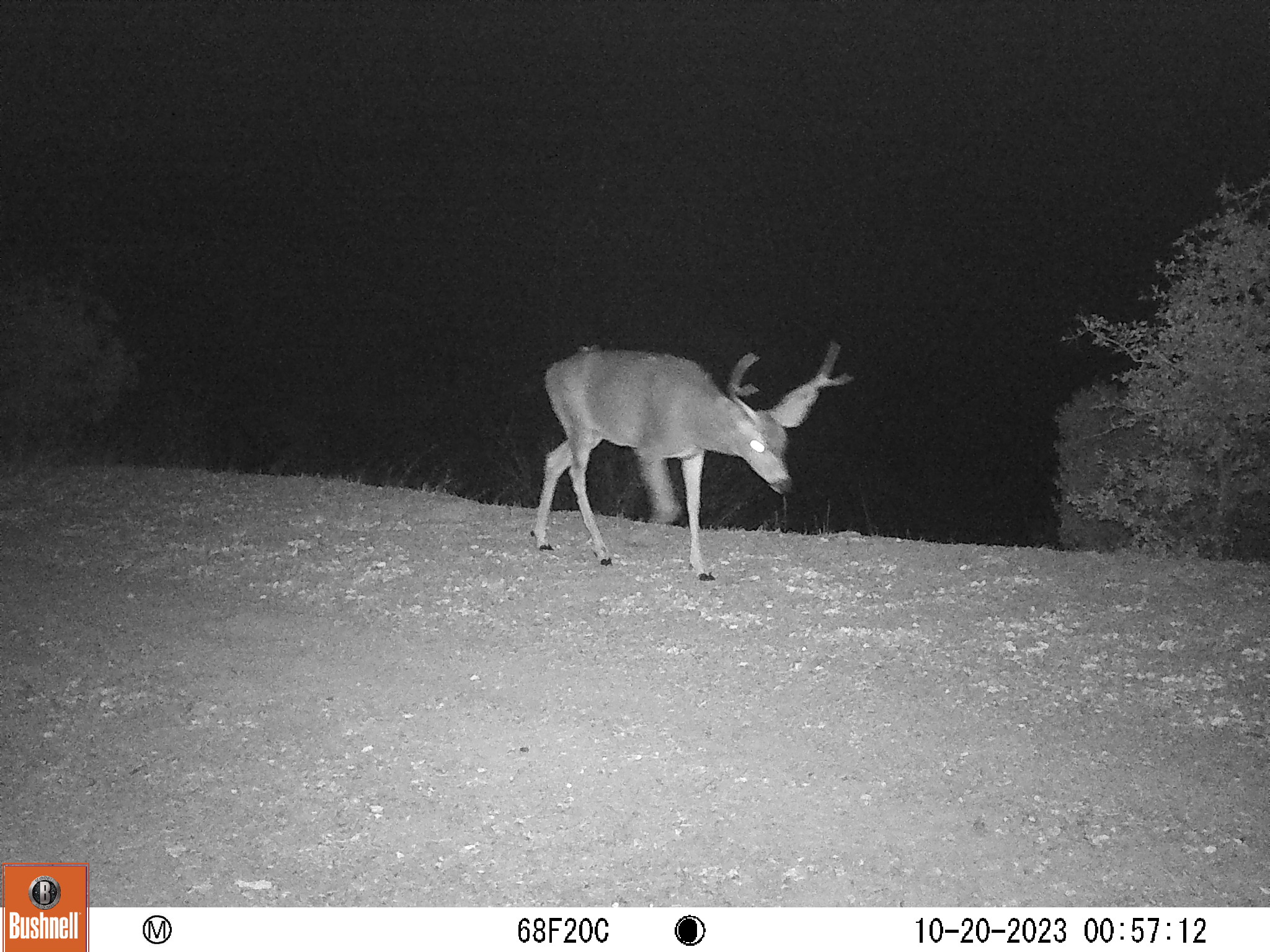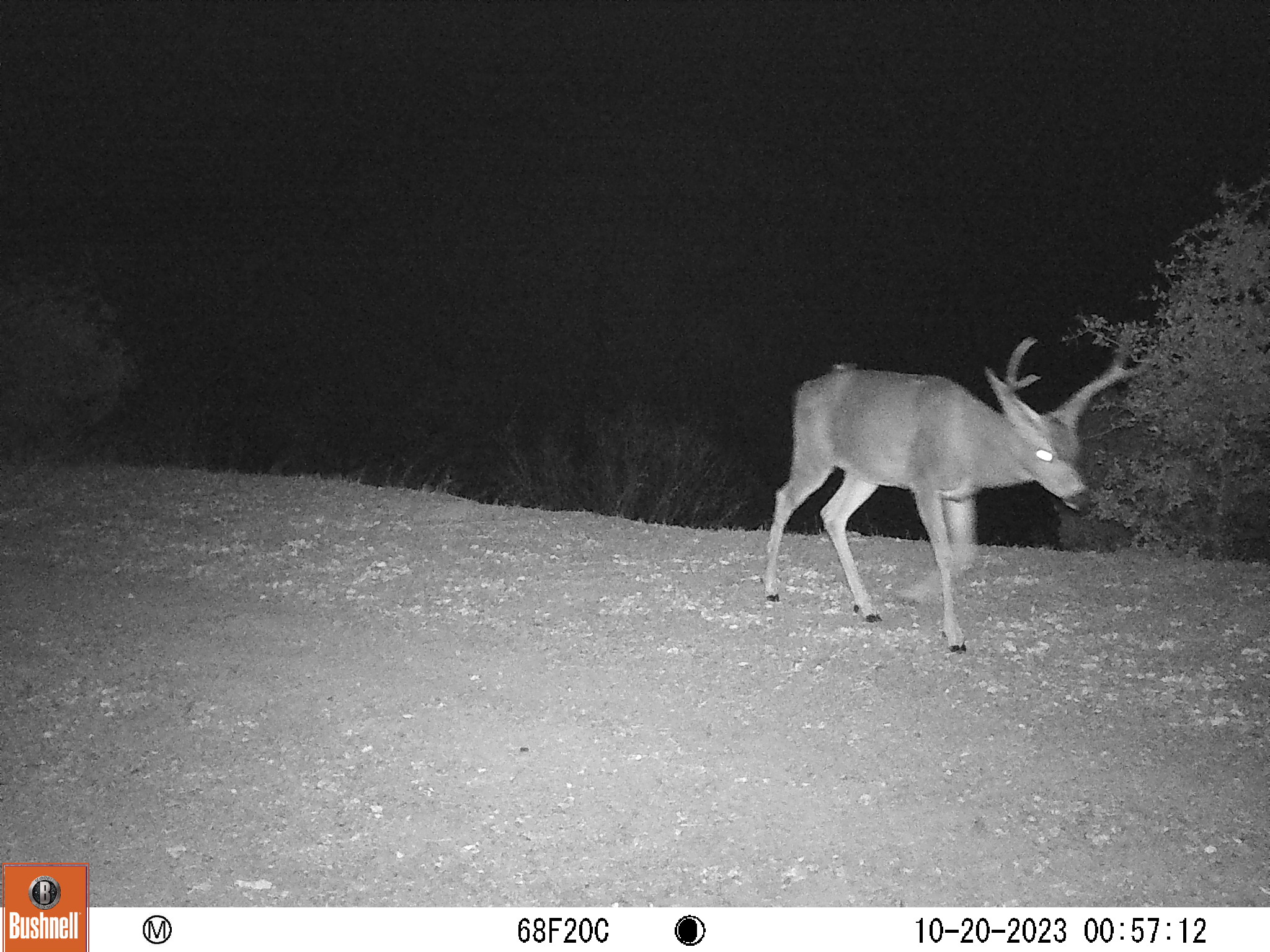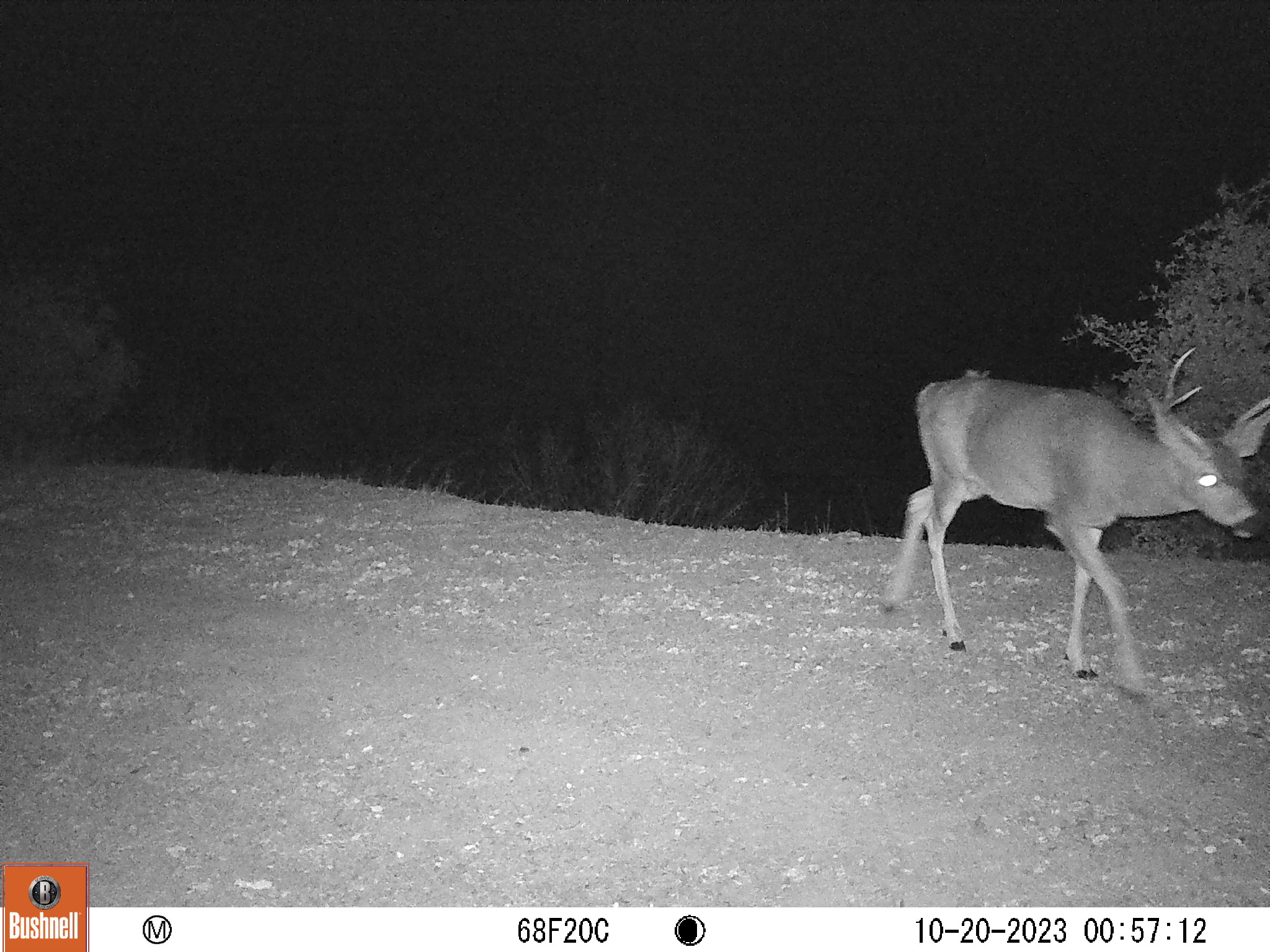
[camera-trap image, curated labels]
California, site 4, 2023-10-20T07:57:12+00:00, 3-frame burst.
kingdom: Animalia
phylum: Chordata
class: Mammalia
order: Artiodactyla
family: Cervidae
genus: Odocoileus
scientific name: Odocoileus hemionus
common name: mule deer